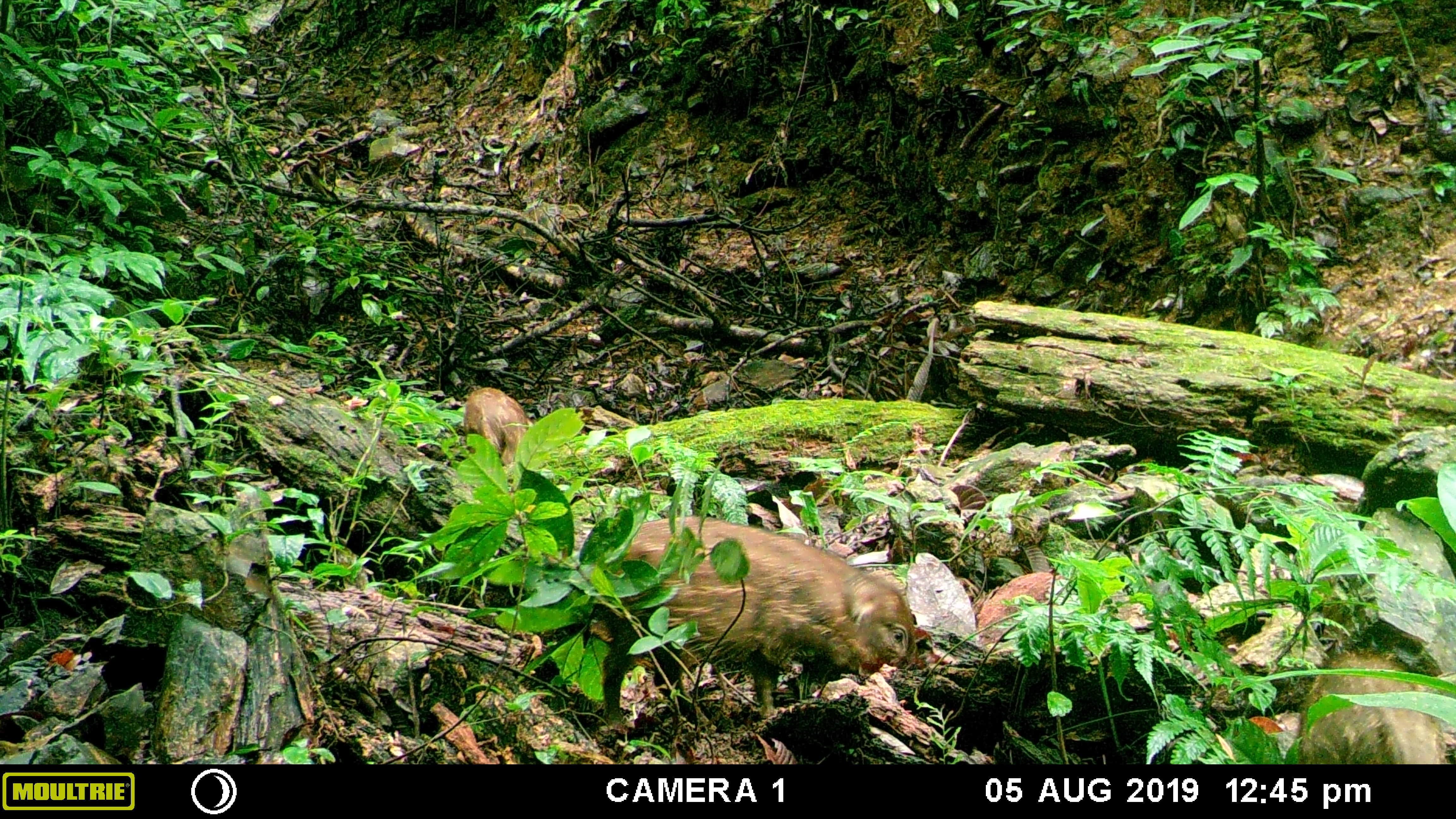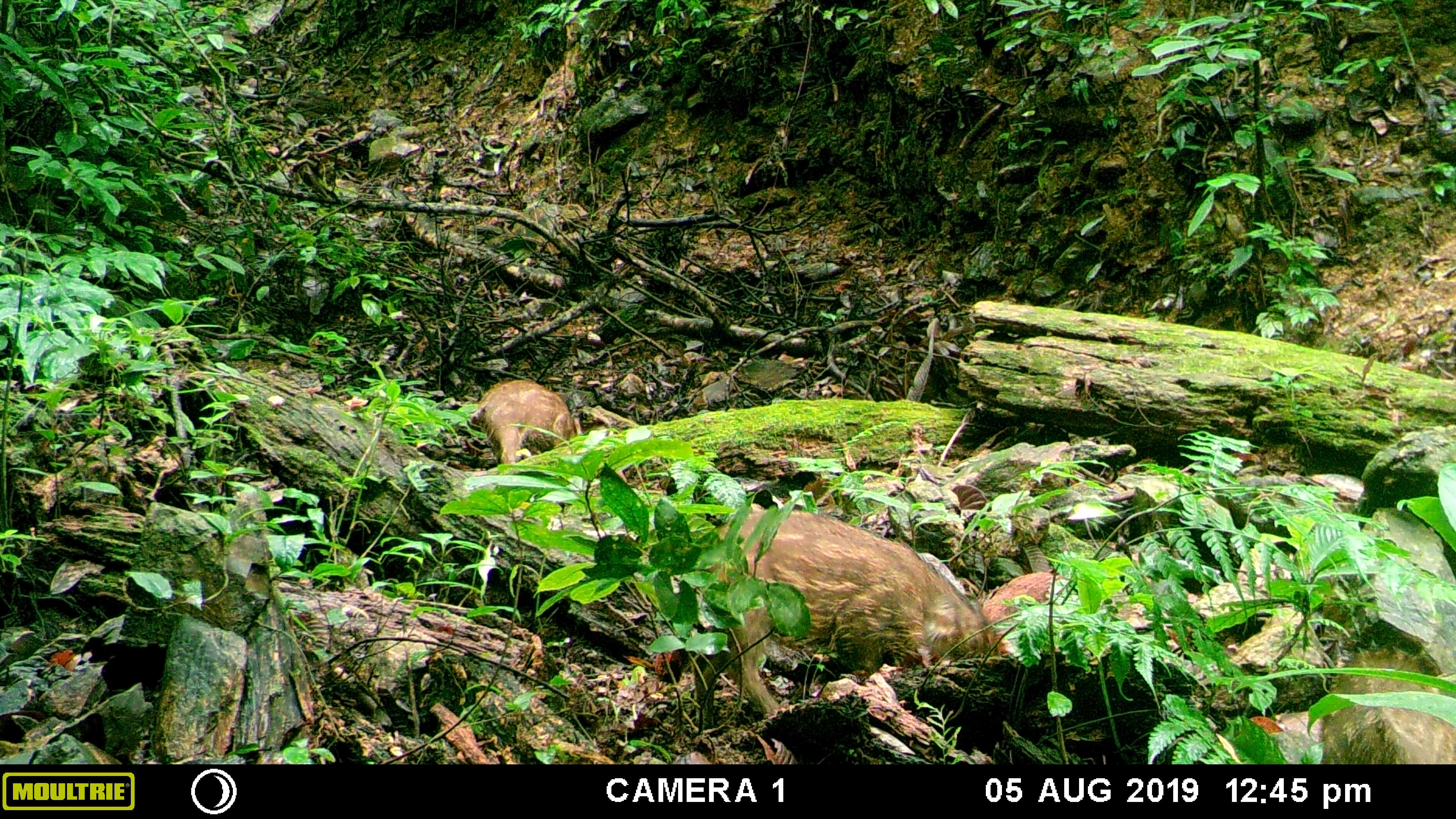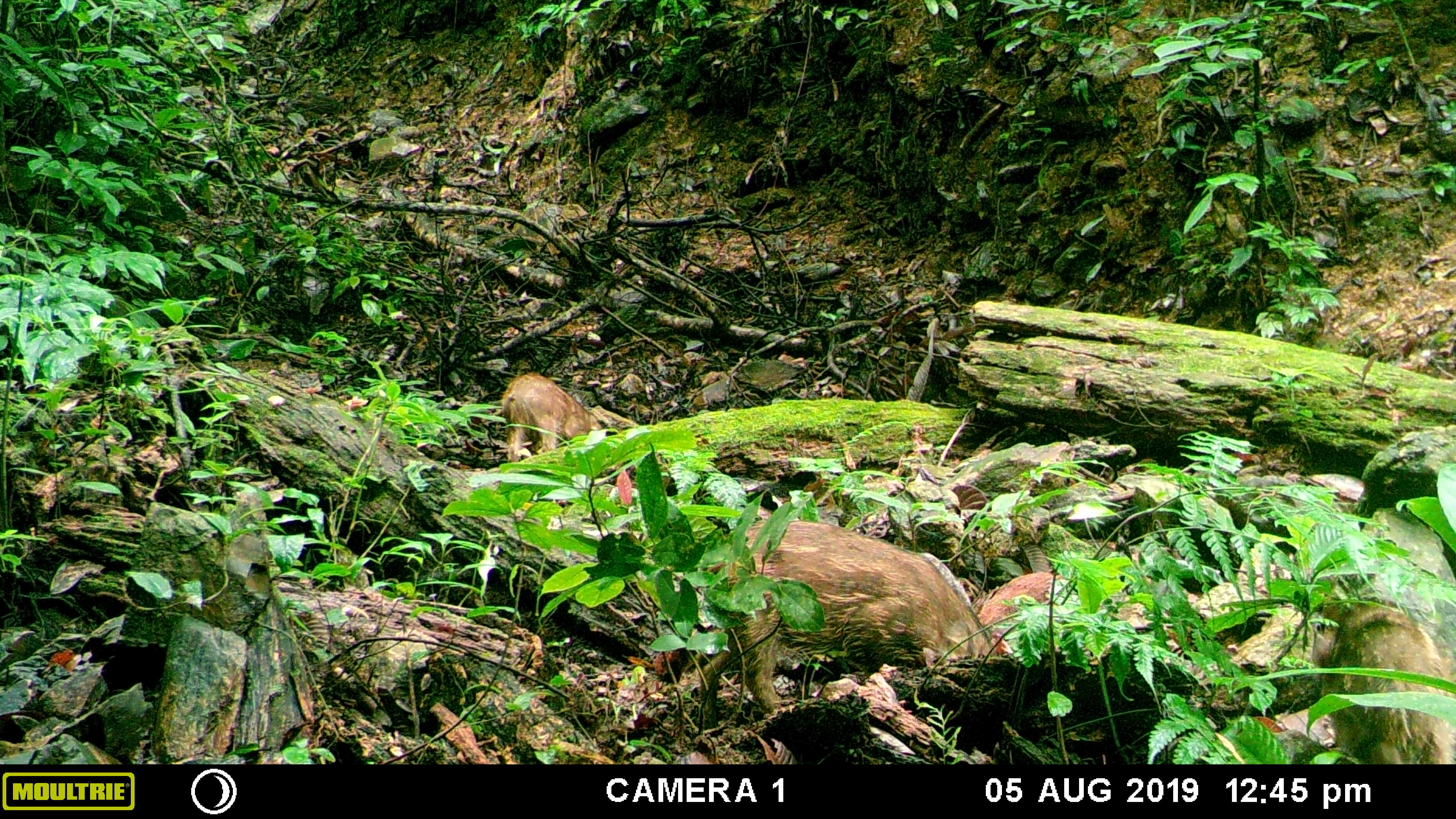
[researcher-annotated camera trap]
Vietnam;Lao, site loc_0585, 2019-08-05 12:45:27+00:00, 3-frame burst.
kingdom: Animalia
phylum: Chordata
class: Mammalia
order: Artiodactyla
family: Suidae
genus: Sus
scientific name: Sus scrofa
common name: eurasian wild pig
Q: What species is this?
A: Eurasian wild pig (Sus scrofa).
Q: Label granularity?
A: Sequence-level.